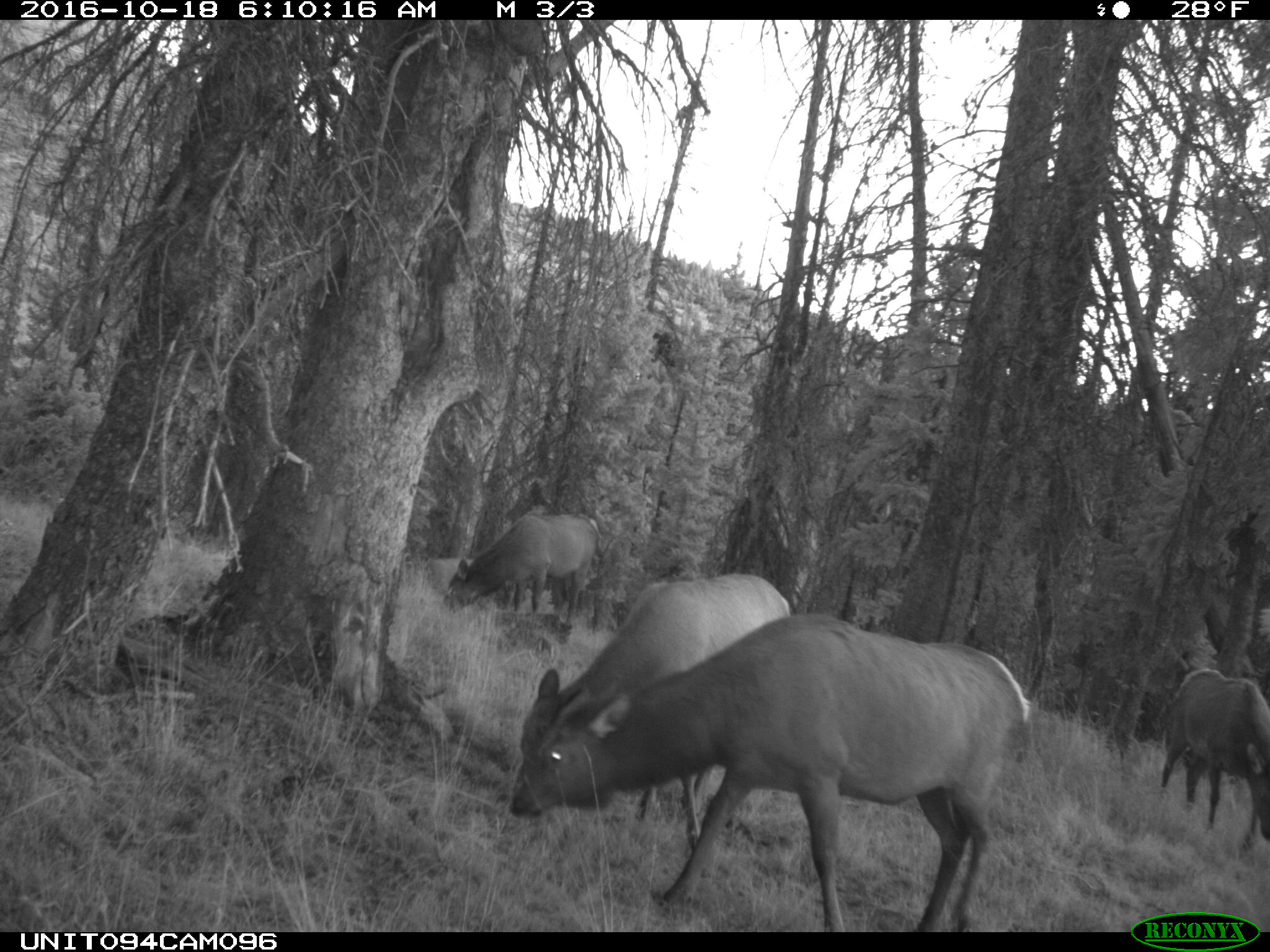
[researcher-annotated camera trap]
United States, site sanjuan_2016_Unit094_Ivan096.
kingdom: Animalia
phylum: Chordata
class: Mammalia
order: Artiodactyla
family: Cervidae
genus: Cervus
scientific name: Cervus elaphus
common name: red deer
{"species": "Cervus elaphus (red deer)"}